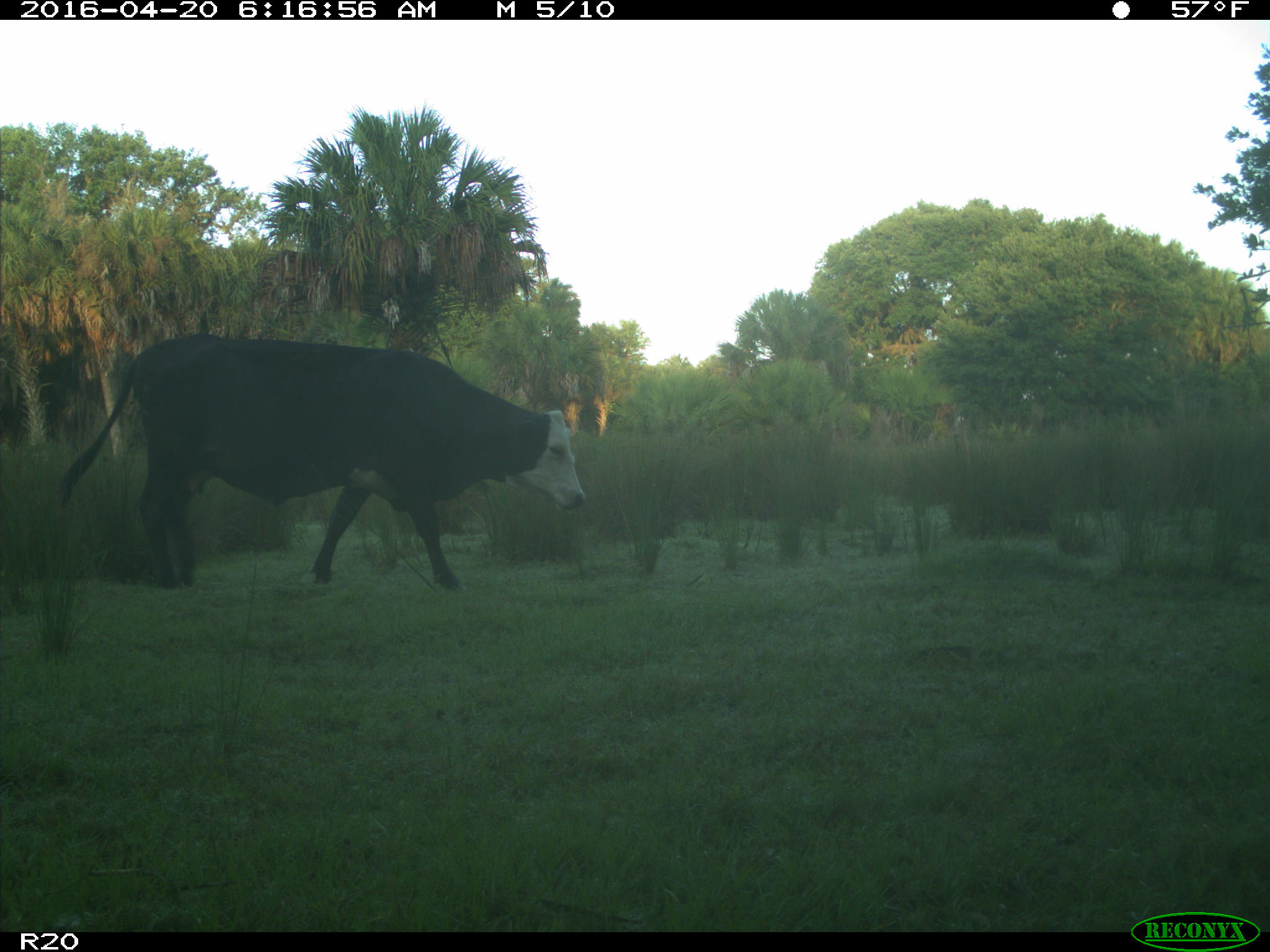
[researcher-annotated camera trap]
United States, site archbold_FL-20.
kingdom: Animalia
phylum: Chordata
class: Mammalia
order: Artiodactyla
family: Bovidae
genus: Bos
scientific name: Bos taurus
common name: domestic cow